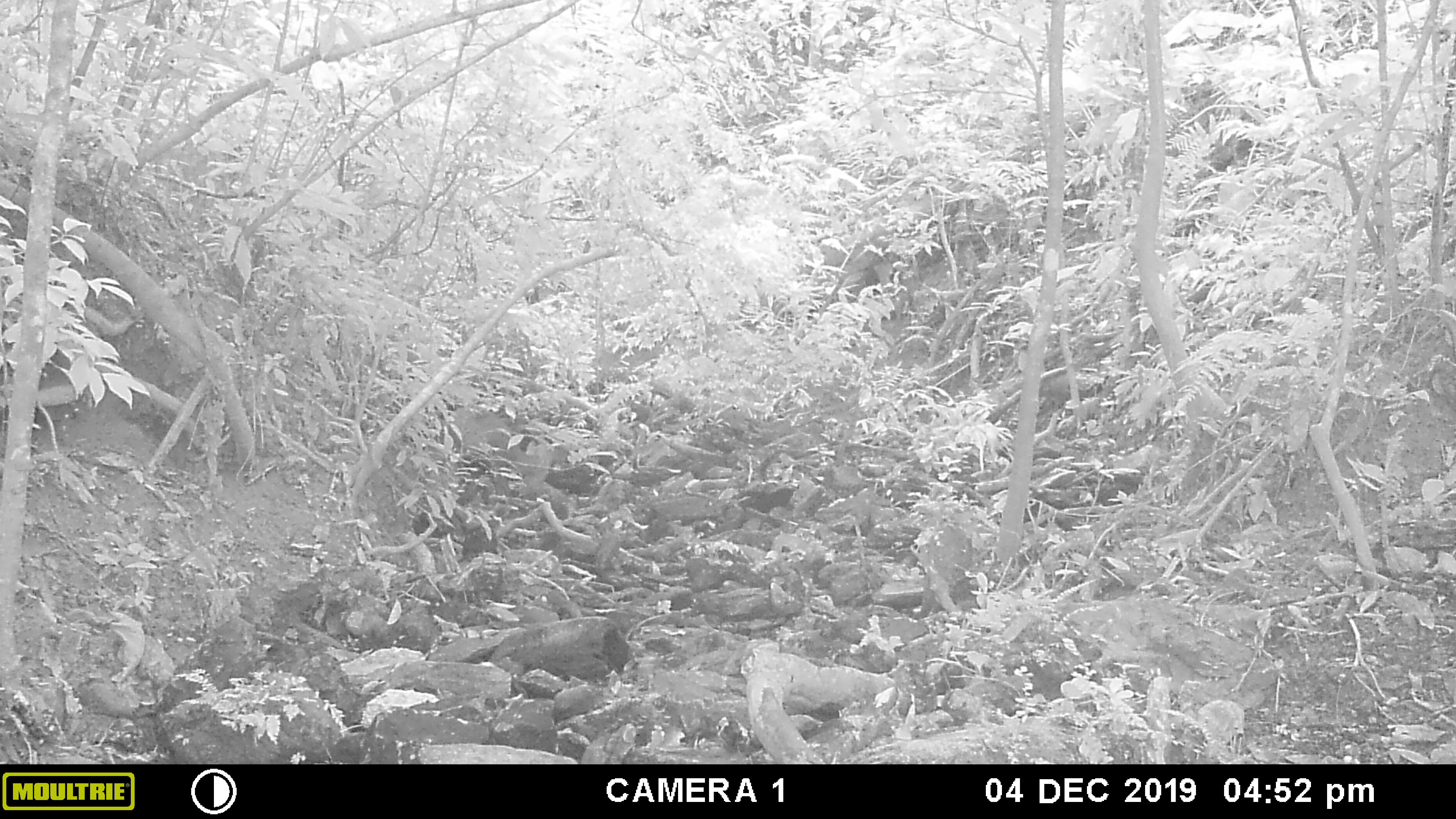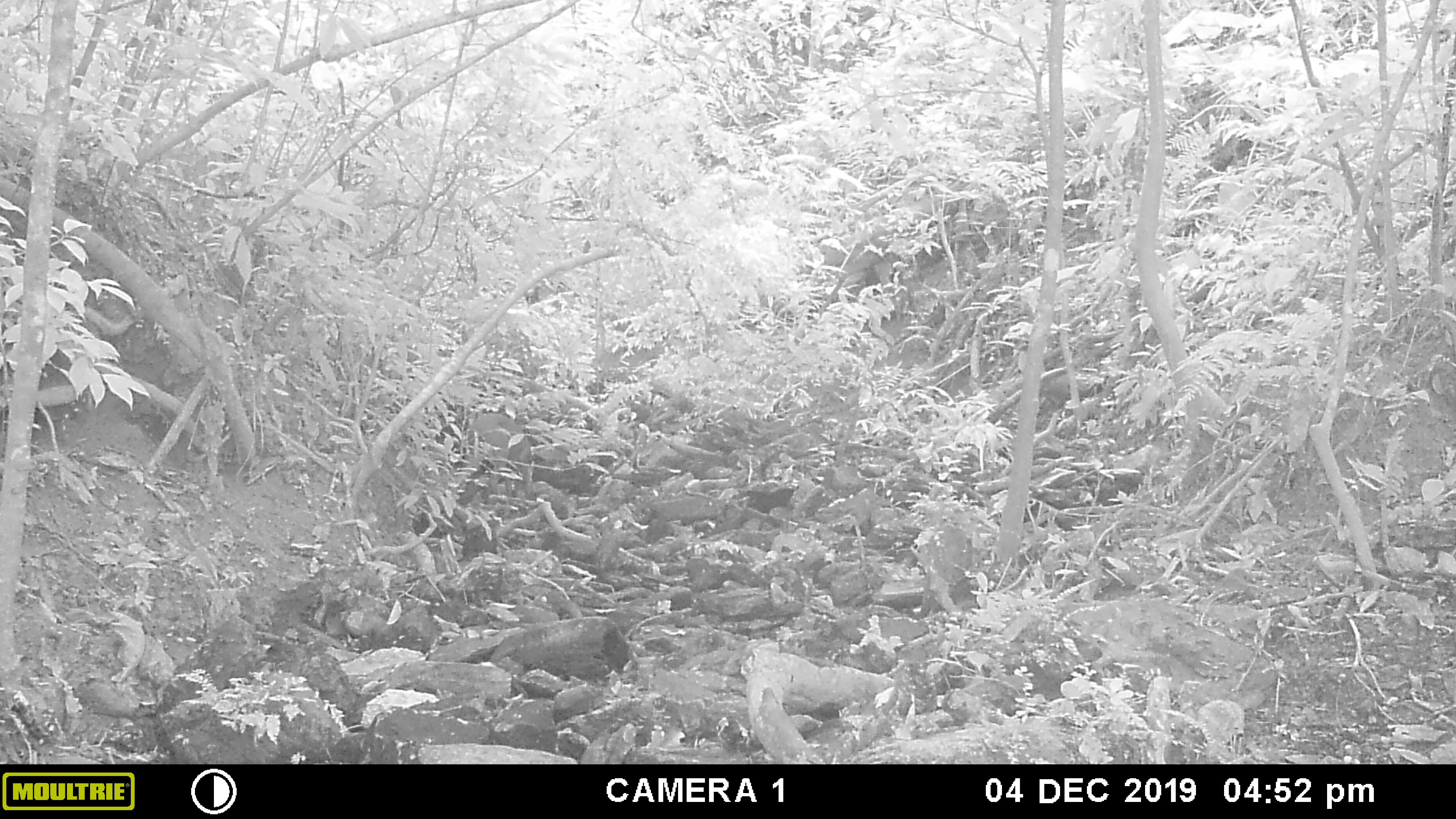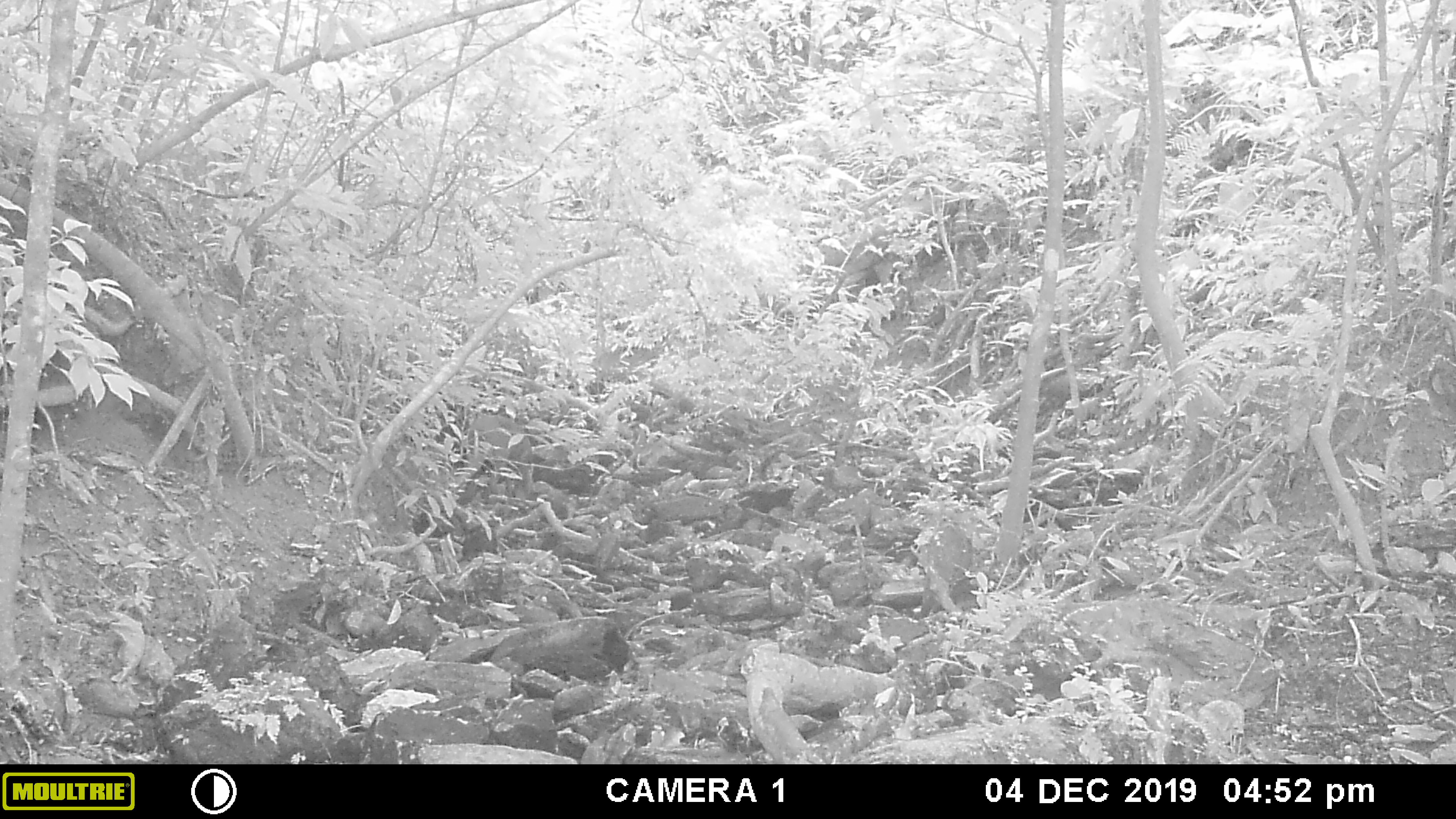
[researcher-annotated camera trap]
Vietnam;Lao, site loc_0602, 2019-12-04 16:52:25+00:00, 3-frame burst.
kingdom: Animalia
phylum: Chordata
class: Mammalia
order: Artiodactyla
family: Cervidae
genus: Muntiacus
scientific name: Muntiacus rooseveltorum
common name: roosevelt's muntjac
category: roosevelts muntjac group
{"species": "roosevelts muntjac group (roosevelt's muntjac) (Muntiacus rooseveltorum)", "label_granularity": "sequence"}